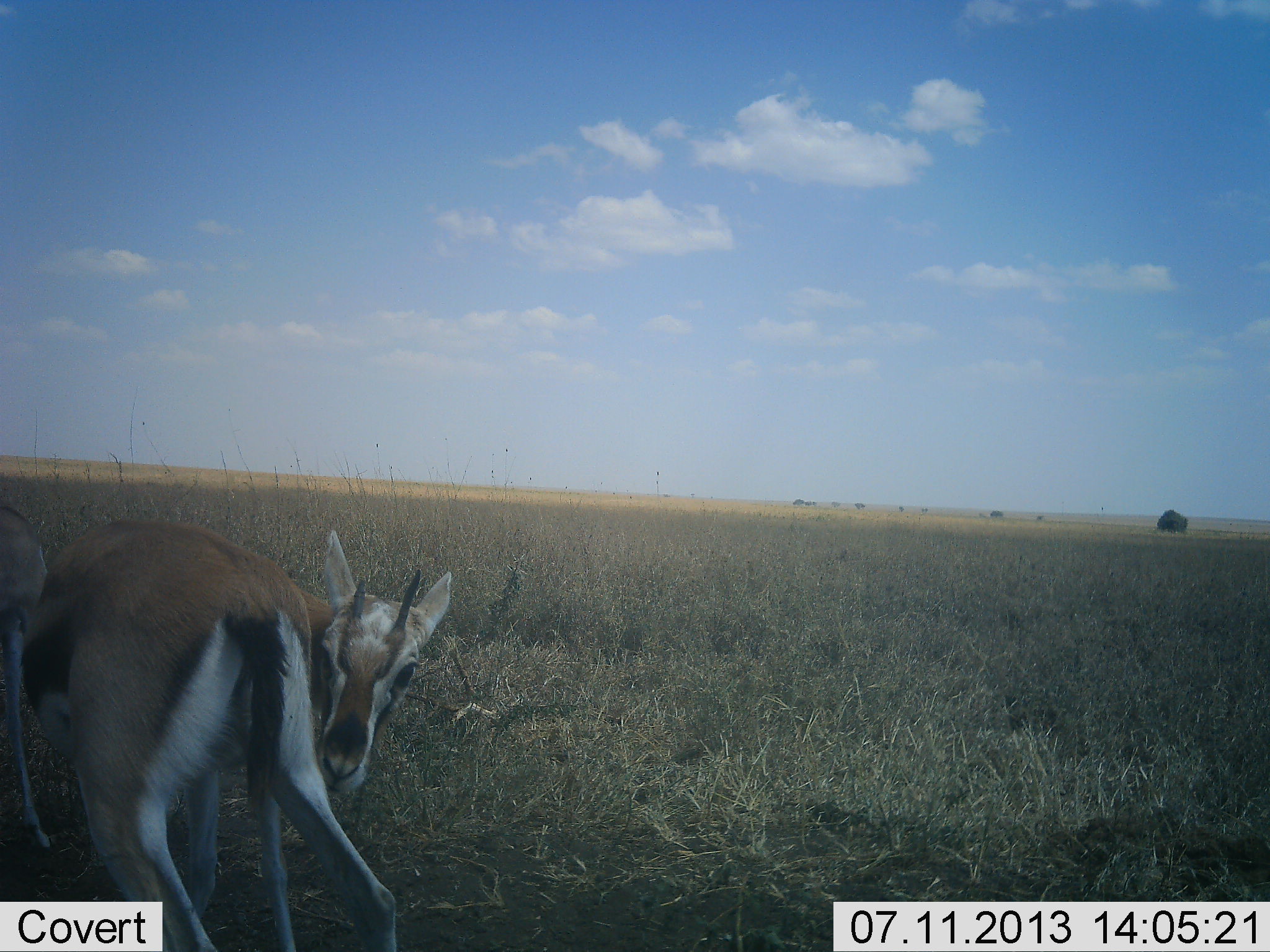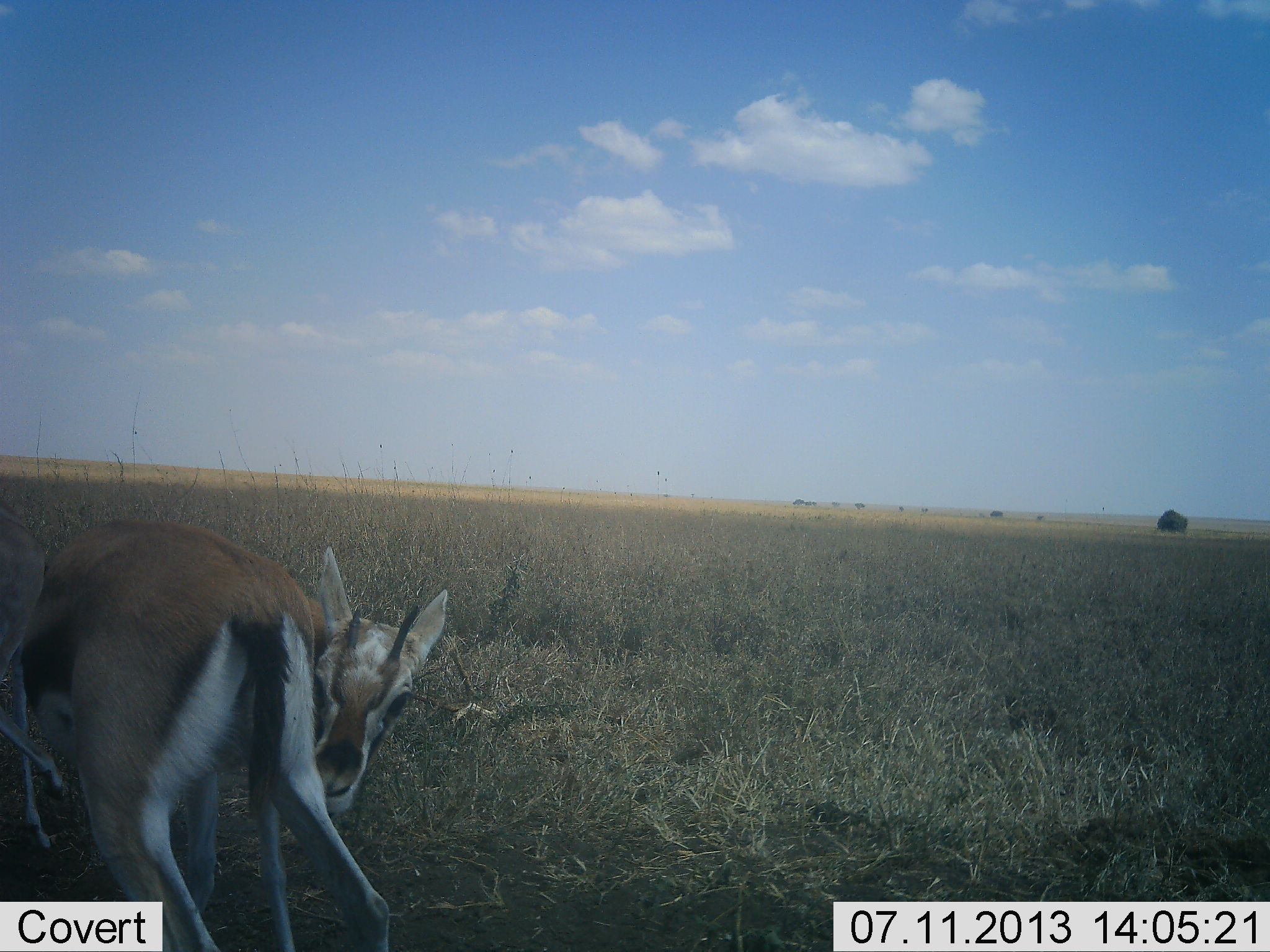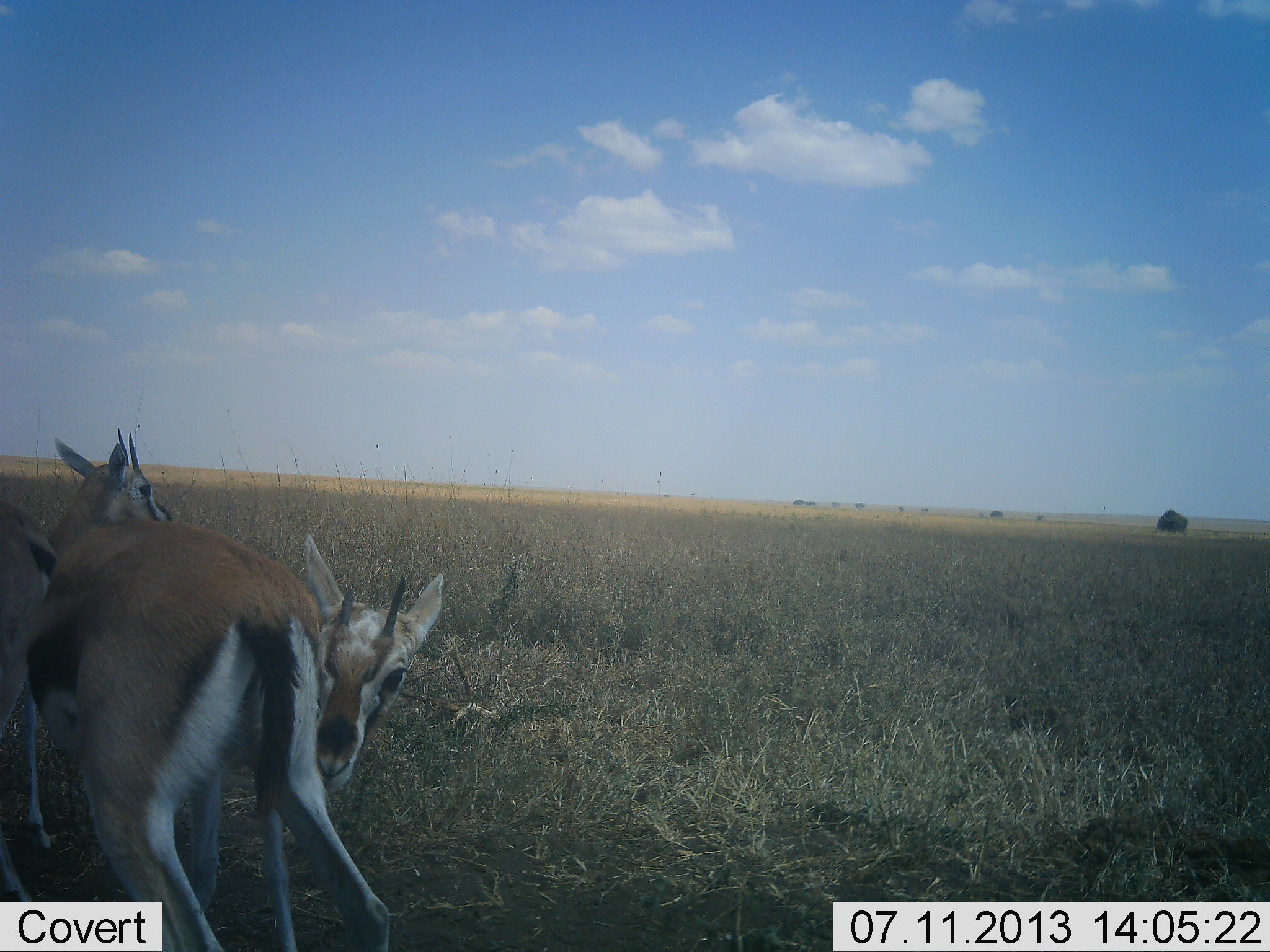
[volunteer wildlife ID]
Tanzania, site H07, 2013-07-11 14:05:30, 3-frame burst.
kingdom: Animalia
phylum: Chordata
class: Mammalia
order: Artiodactyla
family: Bovidae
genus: Eudorcas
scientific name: Eudorcas thomsonii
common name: thomson's gazelle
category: gazellethomsons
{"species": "gazellethomsons (thomson's gazelle) (Eudorcas thomsonii)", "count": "2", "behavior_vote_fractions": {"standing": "68%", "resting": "0%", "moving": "32%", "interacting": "16%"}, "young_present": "0%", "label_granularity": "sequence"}